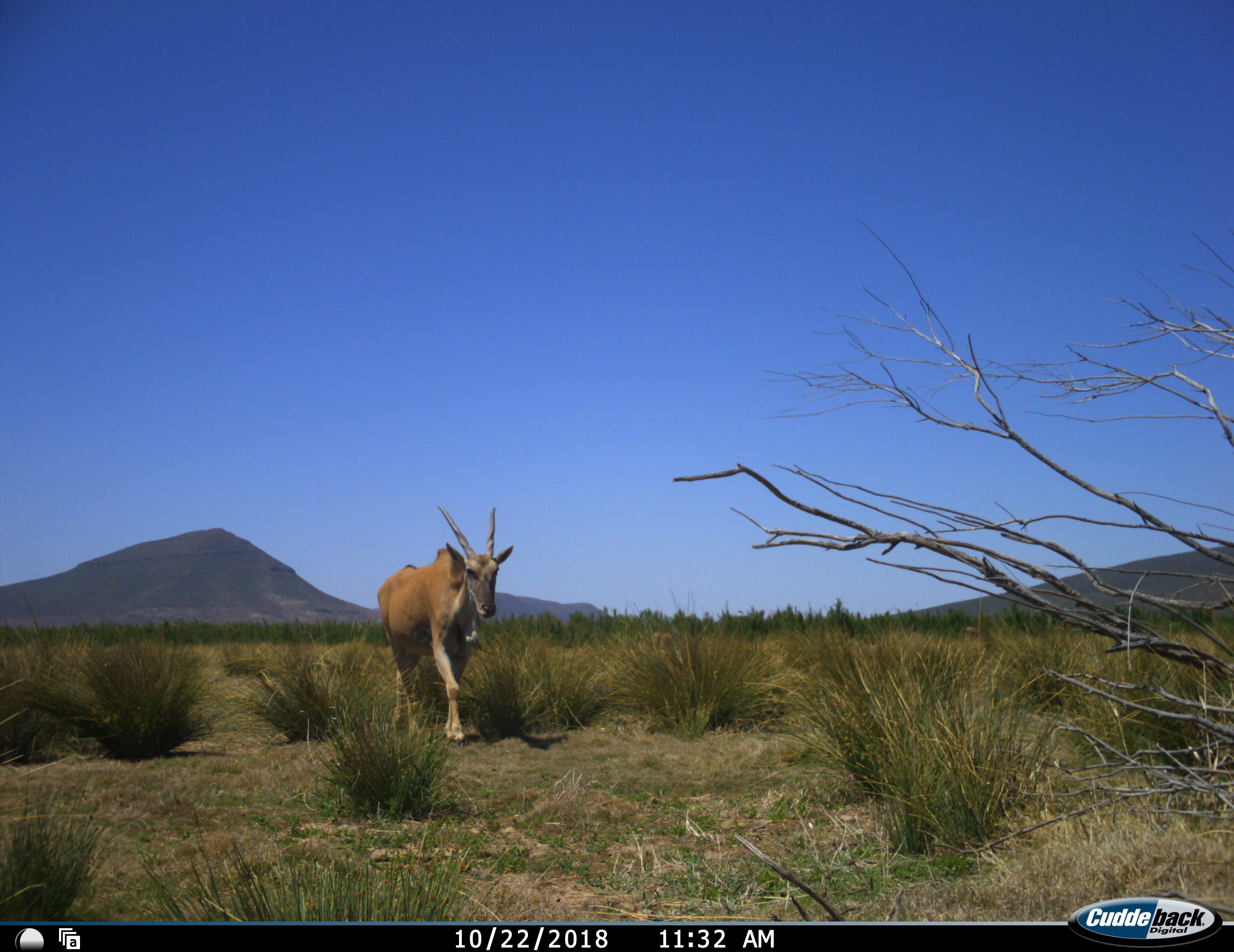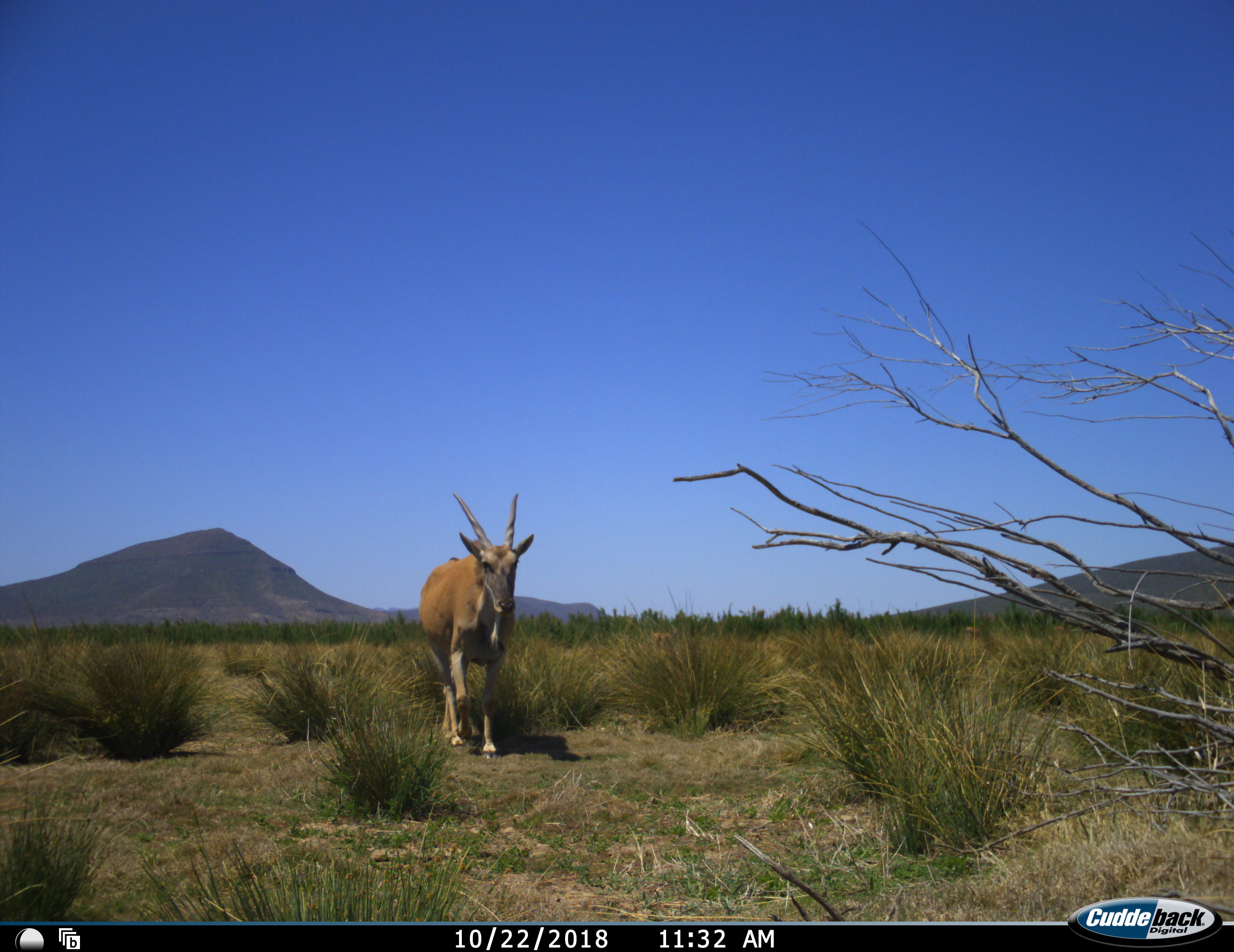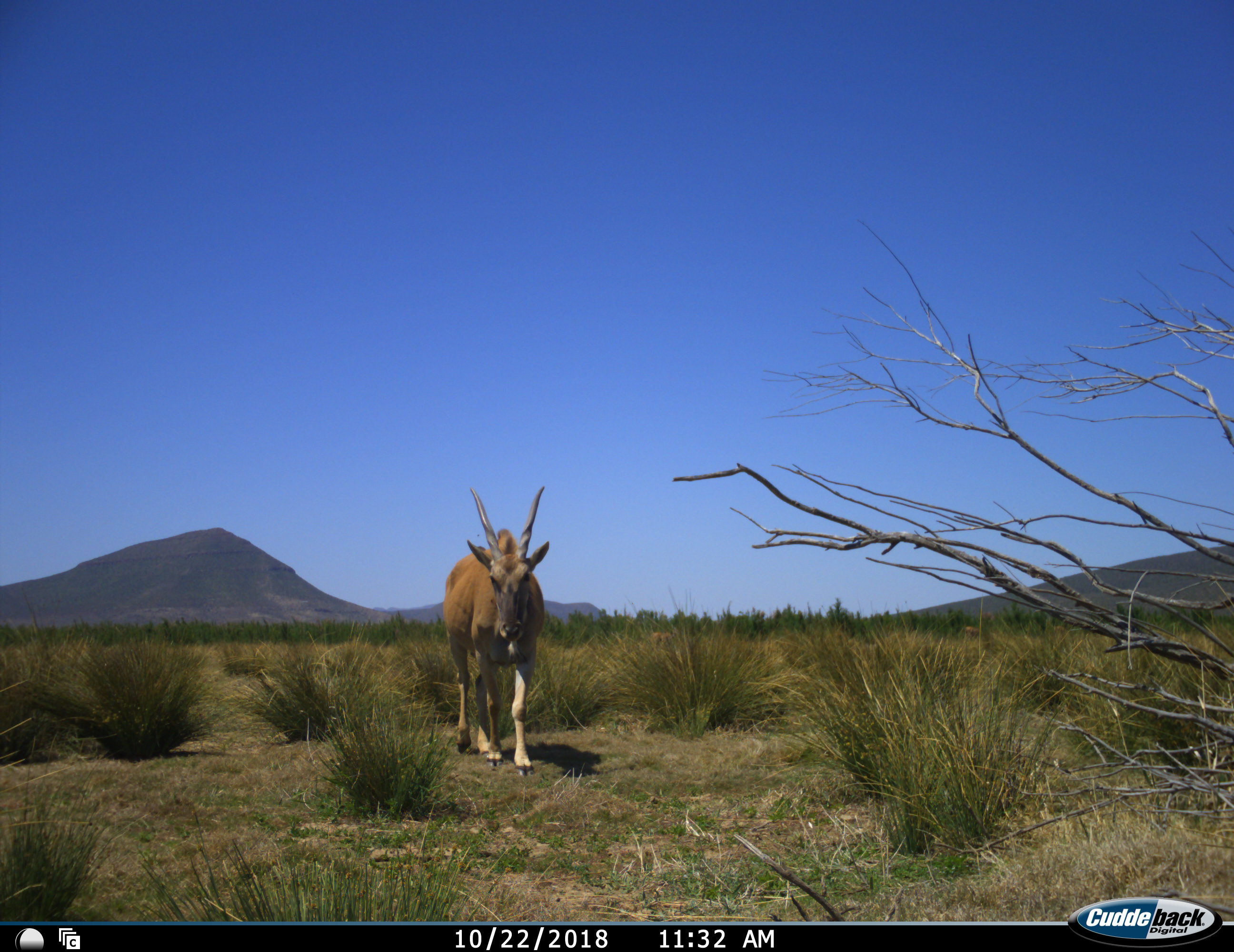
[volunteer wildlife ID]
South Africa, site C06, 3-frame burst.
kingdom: Animalia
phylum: Chordata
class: Mammalia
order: Artiodactyla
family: Bovidae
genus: Tragelaphus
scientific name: Tragelaphus oryx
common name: eland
Eland (Tragelaphus oryx), count 1. Behavior (volunteer vote fractions): standing 10%, resting 0%, moving 100%, interacting 0%. Young present (vote fraction): 0%. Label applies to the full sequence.